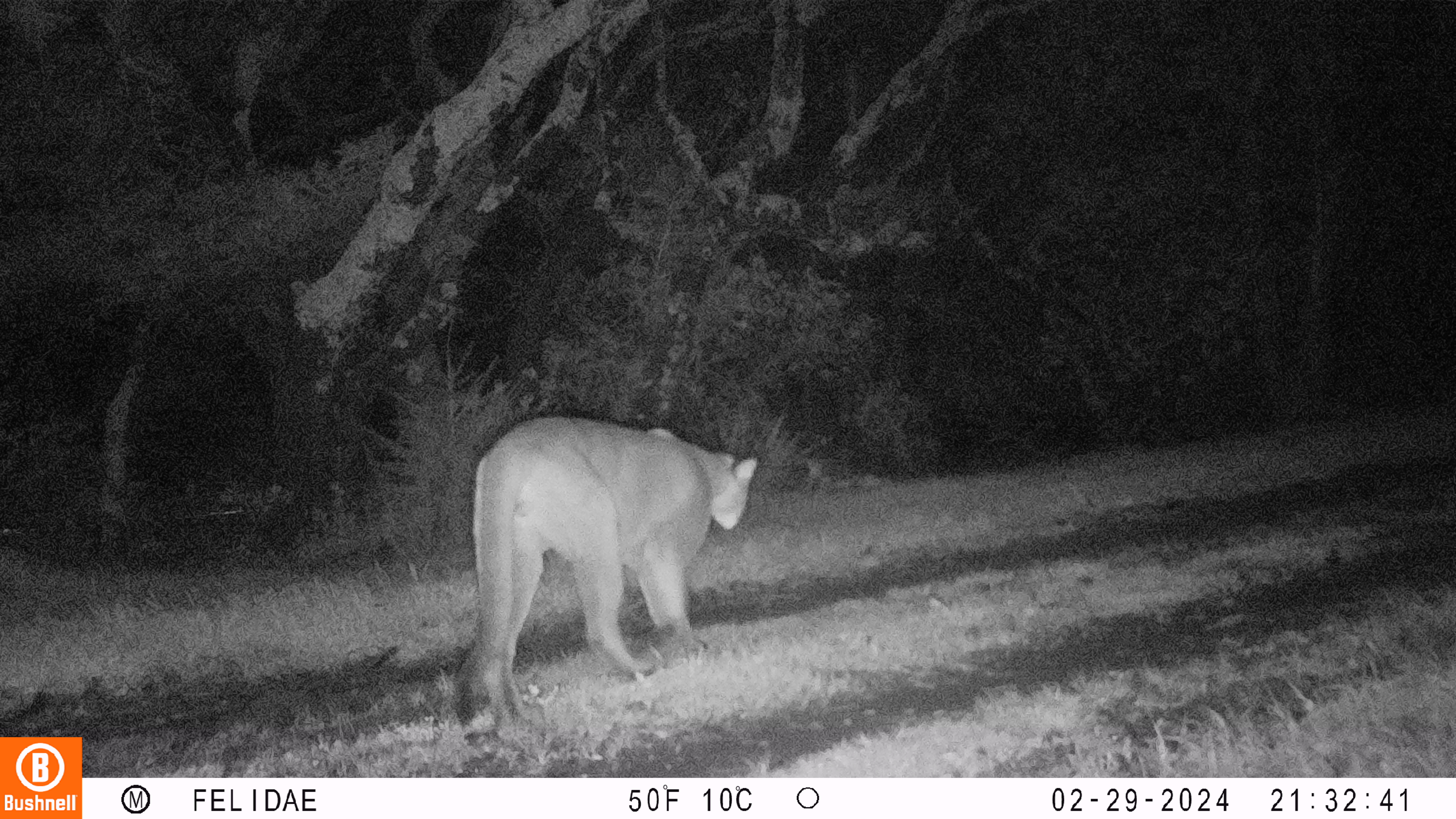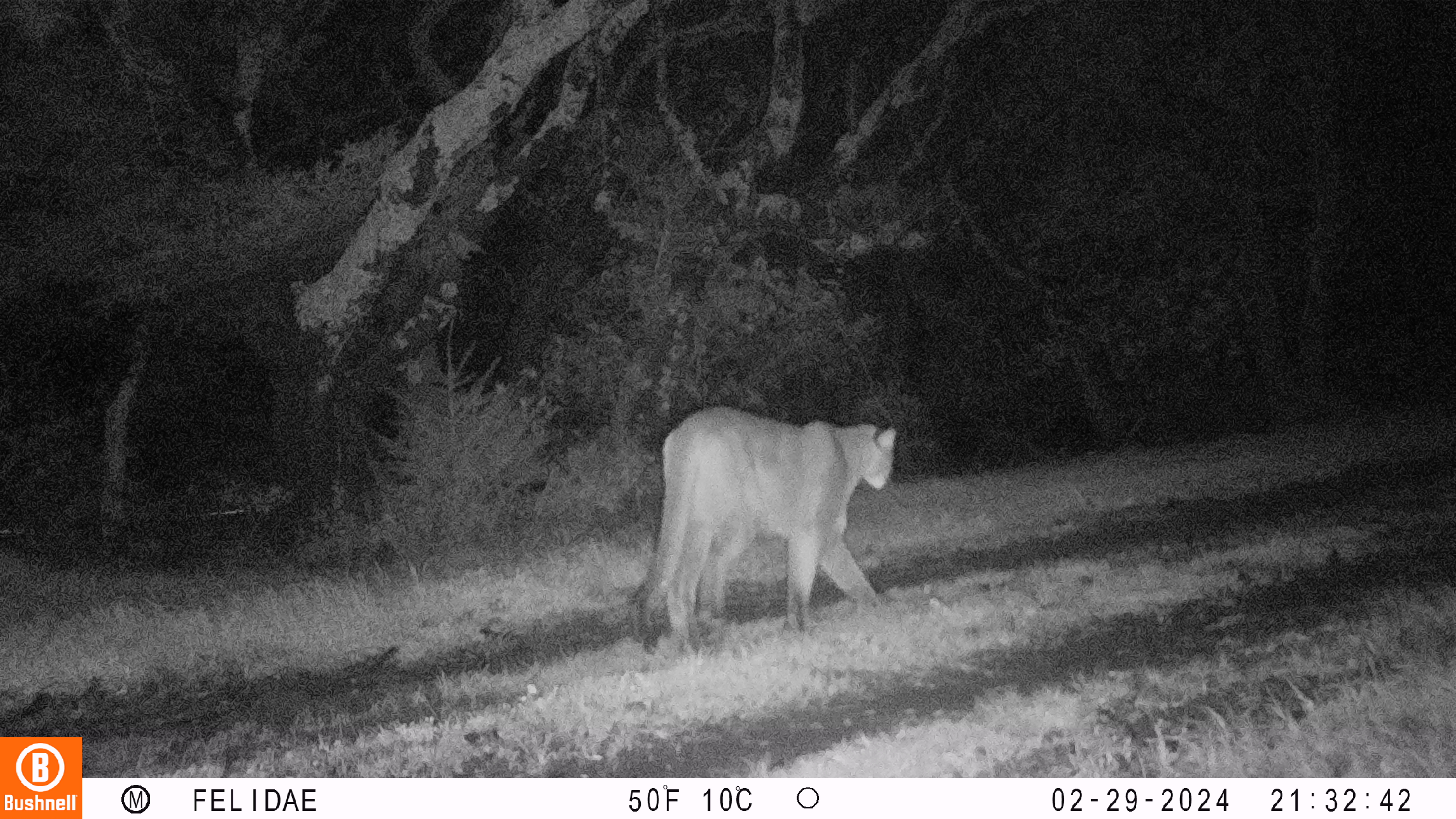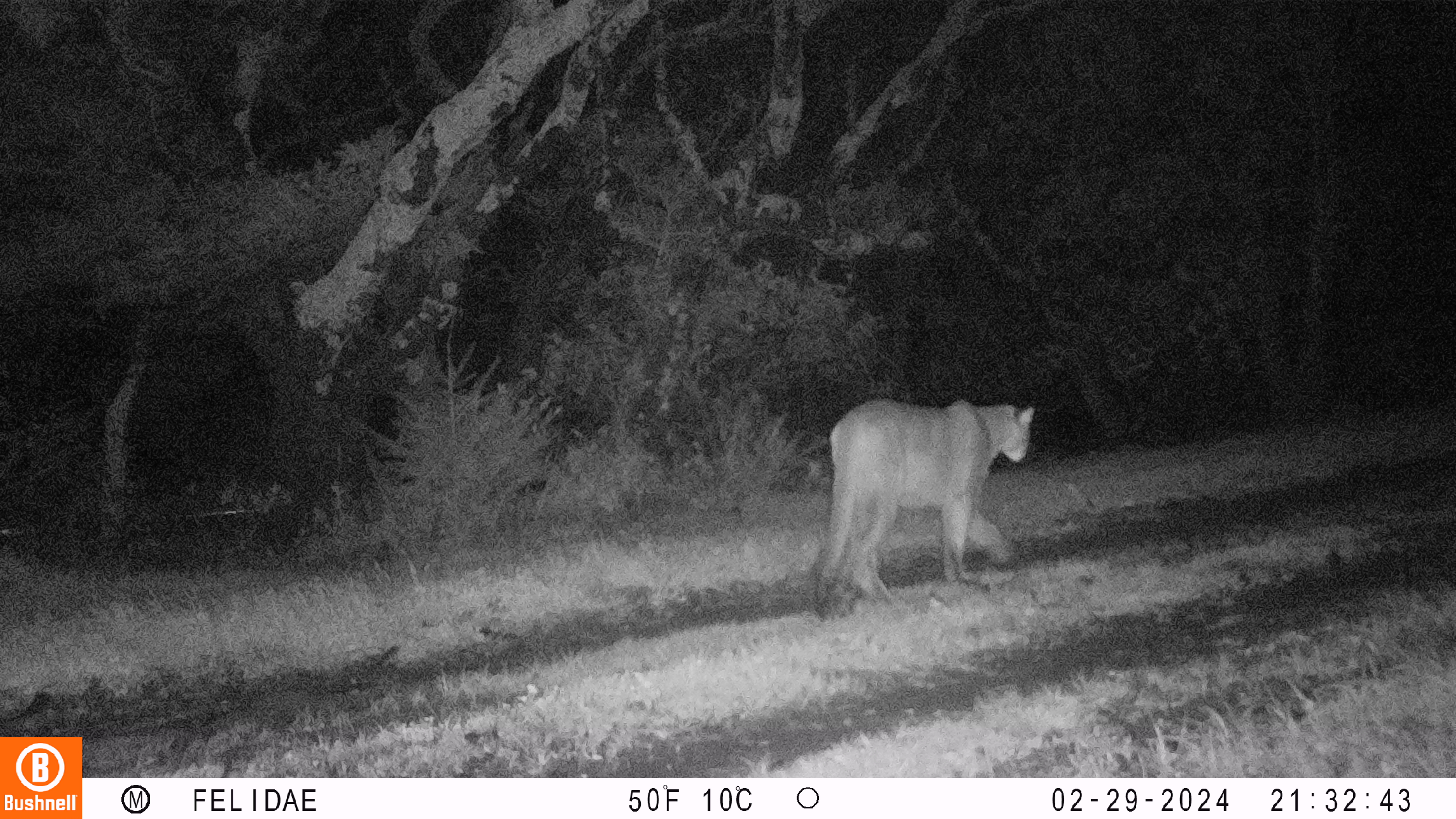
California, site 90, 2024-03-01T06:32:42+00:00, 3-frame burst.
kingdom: Animalia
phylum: Chordata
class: Mammalia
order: Carnivora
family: Felidae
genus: Puma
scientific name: Puma concolor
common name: puma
Puma (Puma concolor).